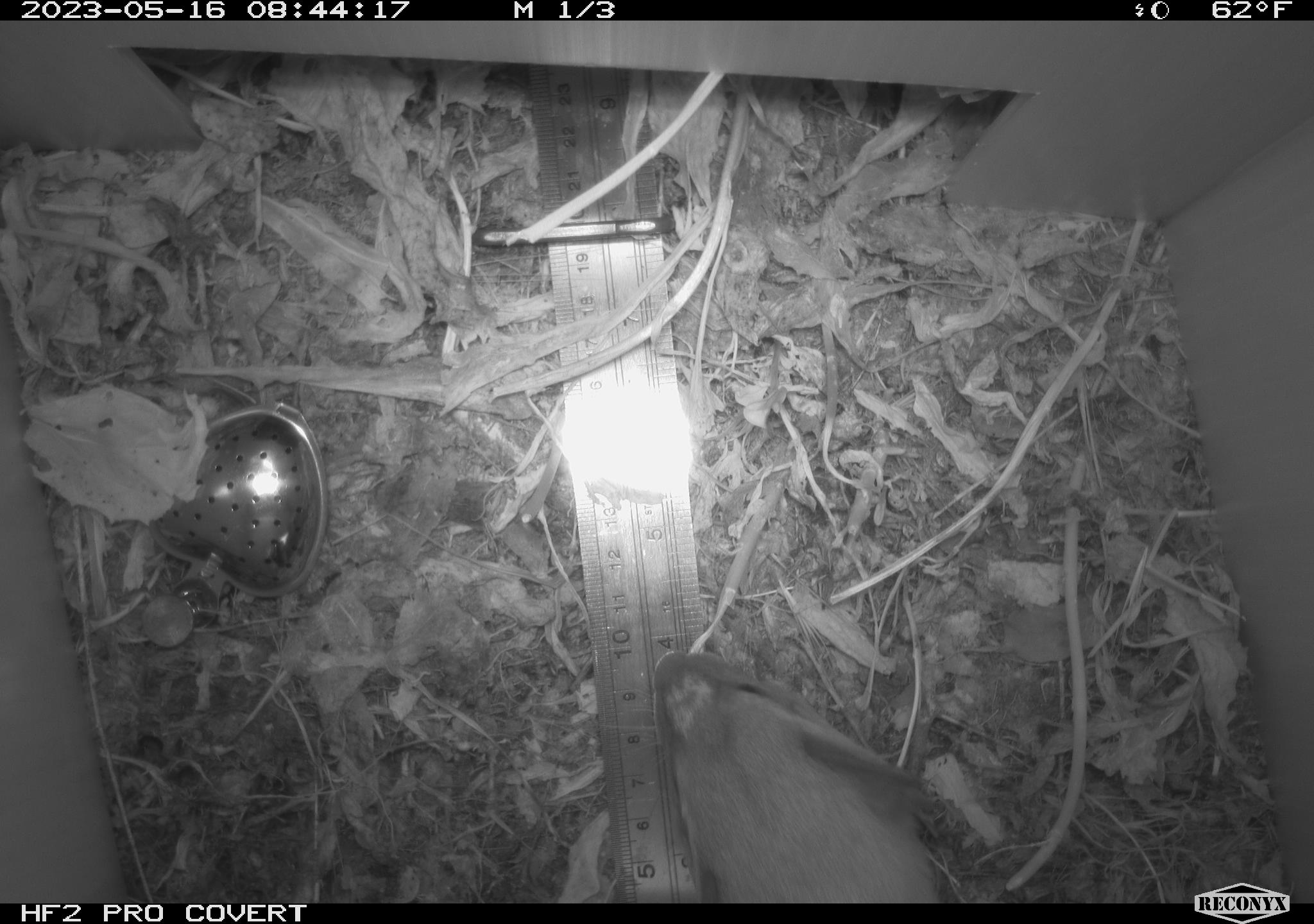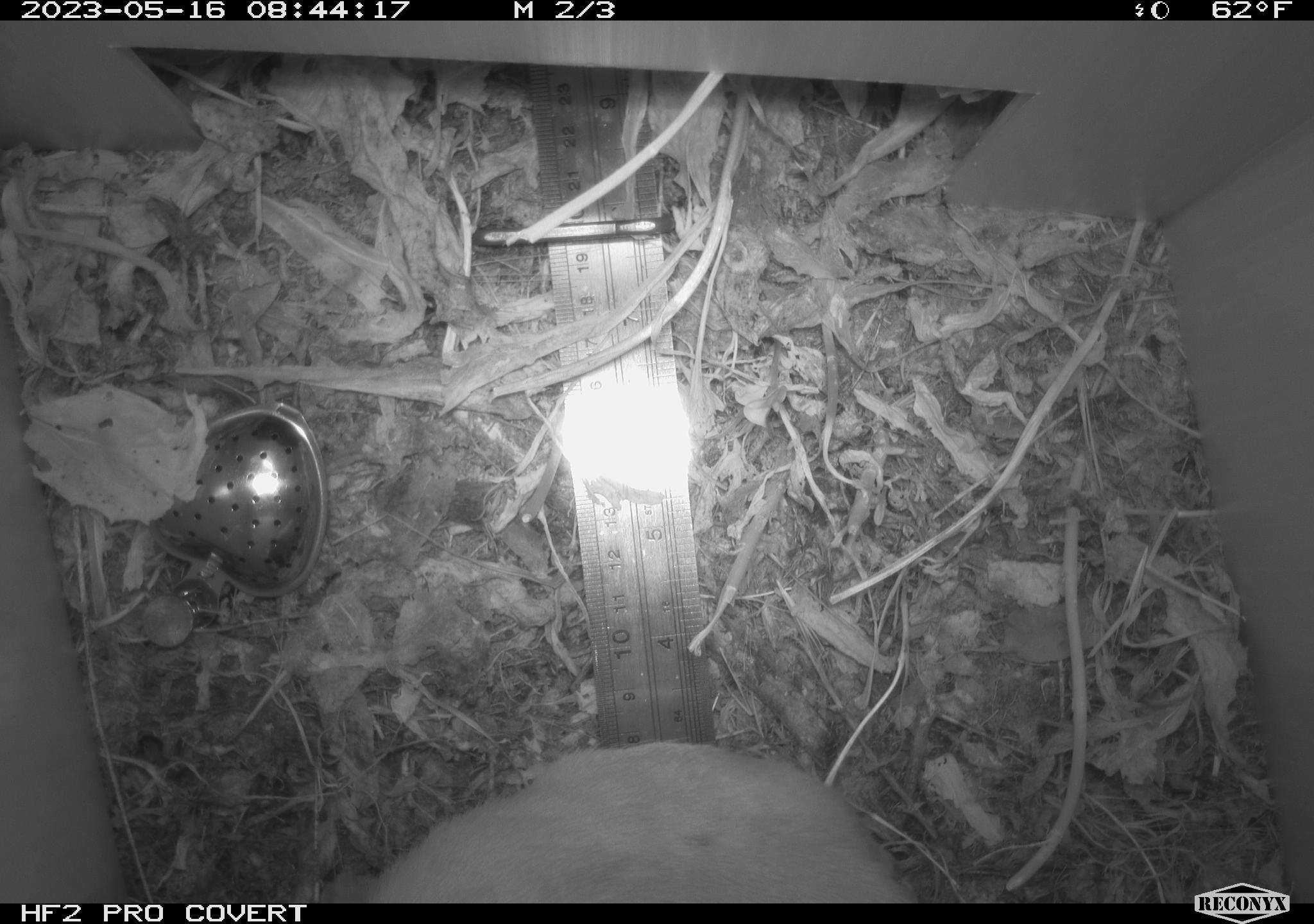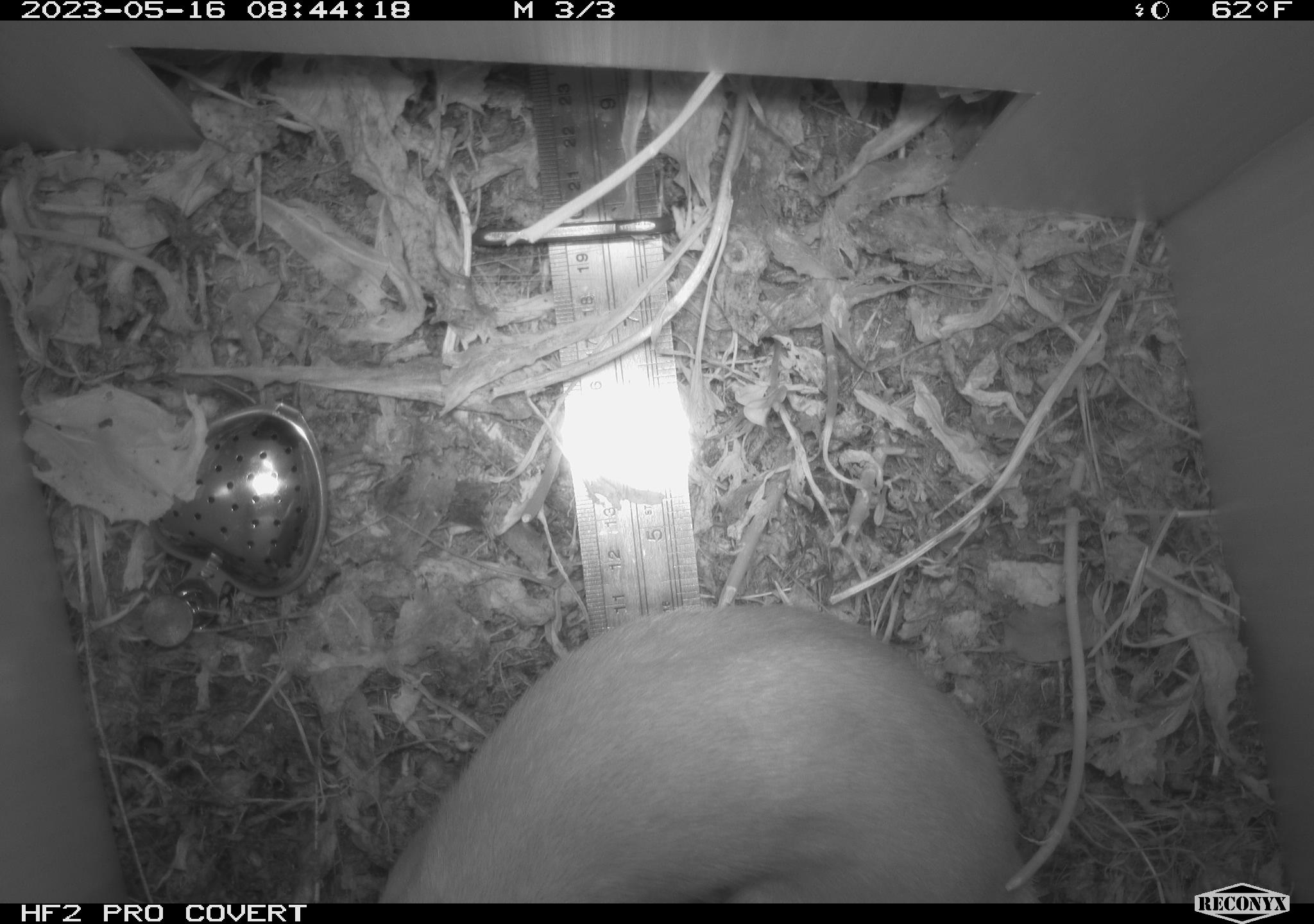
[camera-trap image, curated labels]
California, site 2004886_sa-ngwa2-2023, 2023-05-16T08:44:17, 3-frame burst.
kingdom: Animalia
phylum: Chordata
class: Mammalia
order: Carnivora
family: Mustelidae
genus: Neogale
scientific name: Neogale frenata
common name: long-tailed weasel